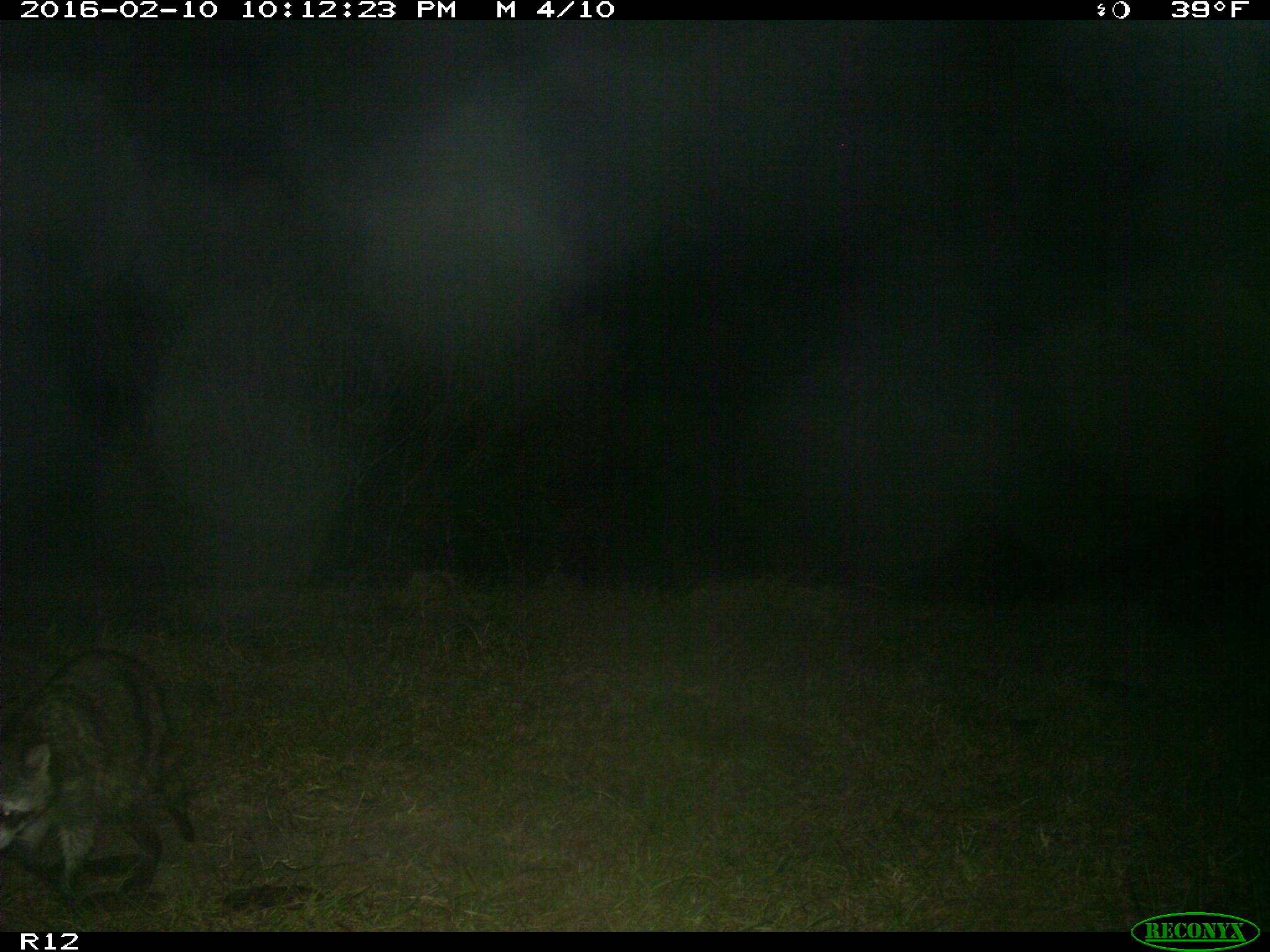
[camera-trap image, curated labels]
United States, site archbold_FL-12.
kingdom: Animalia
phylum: Chordata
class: Mammalia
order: Carnivora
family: Procyonidae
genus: Procyon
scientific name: Procyon lotor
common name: common raccoon